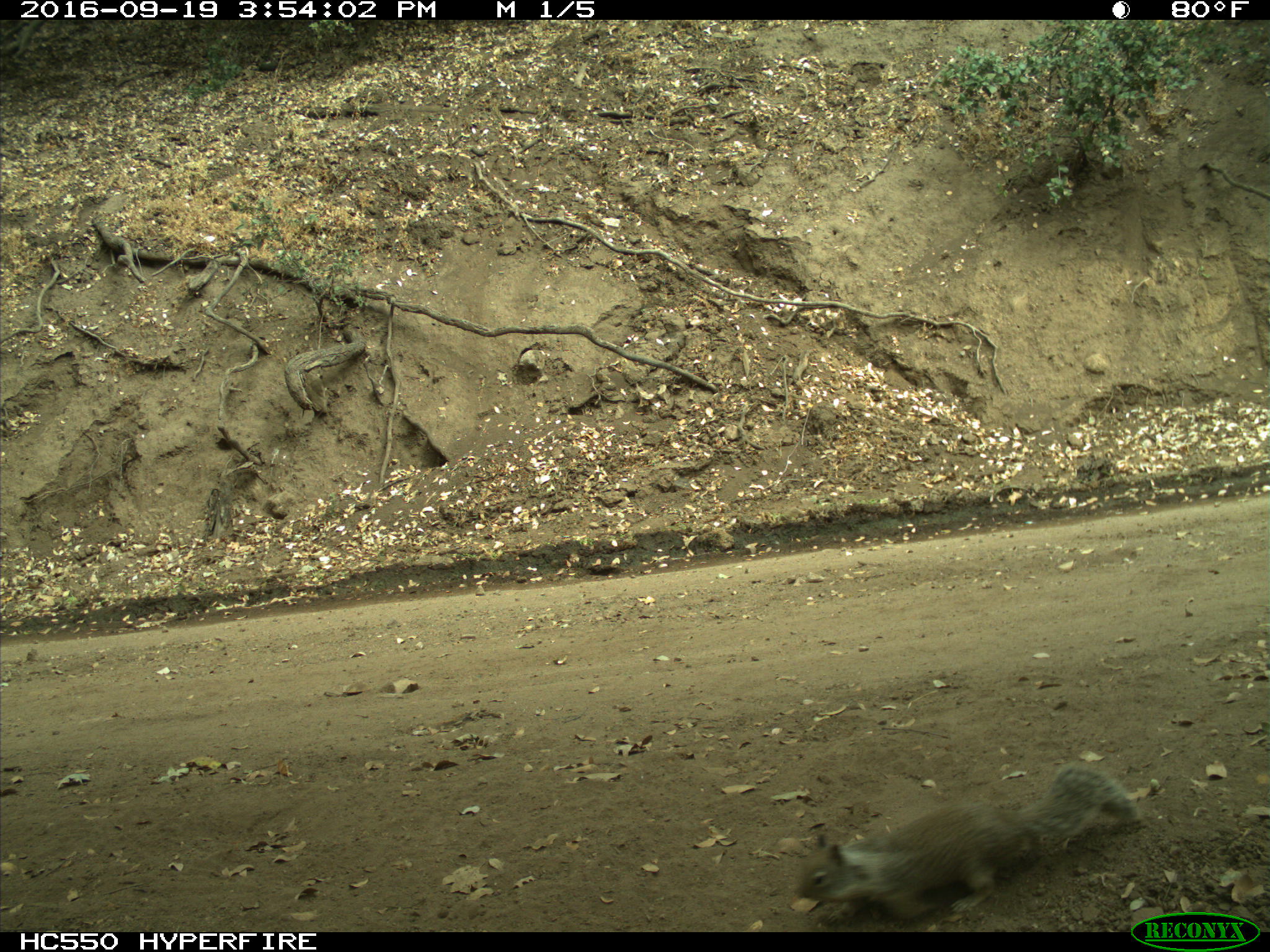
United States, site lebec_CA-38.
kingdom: Animalia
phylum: Chordata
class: Mammalia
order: Rodentia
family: Sciuridae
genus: Otospermophilus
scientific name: Otospermophilus beecheyi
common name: california ground squirrel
Otospermophilus beecheyi (california ground squirrel).